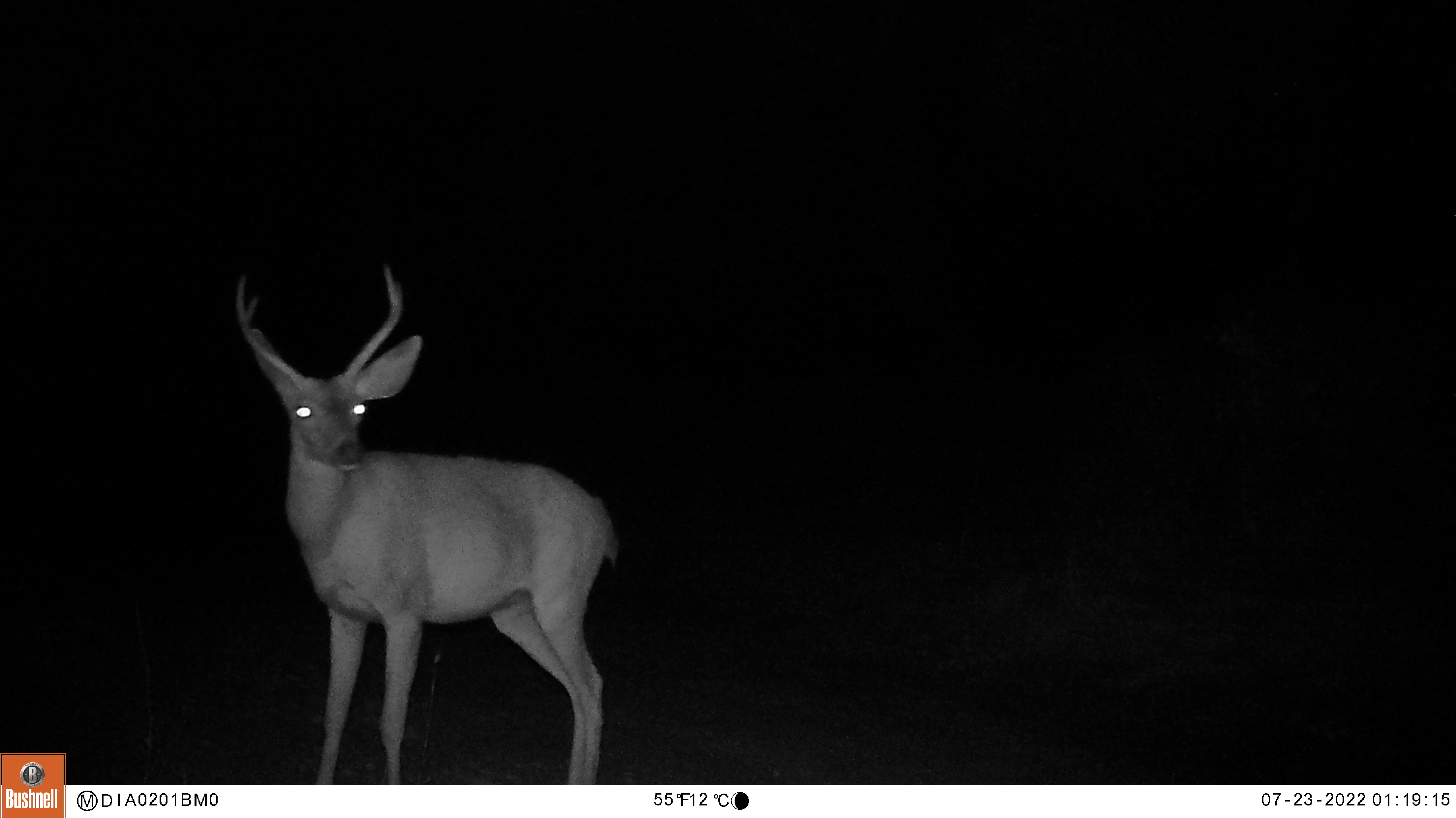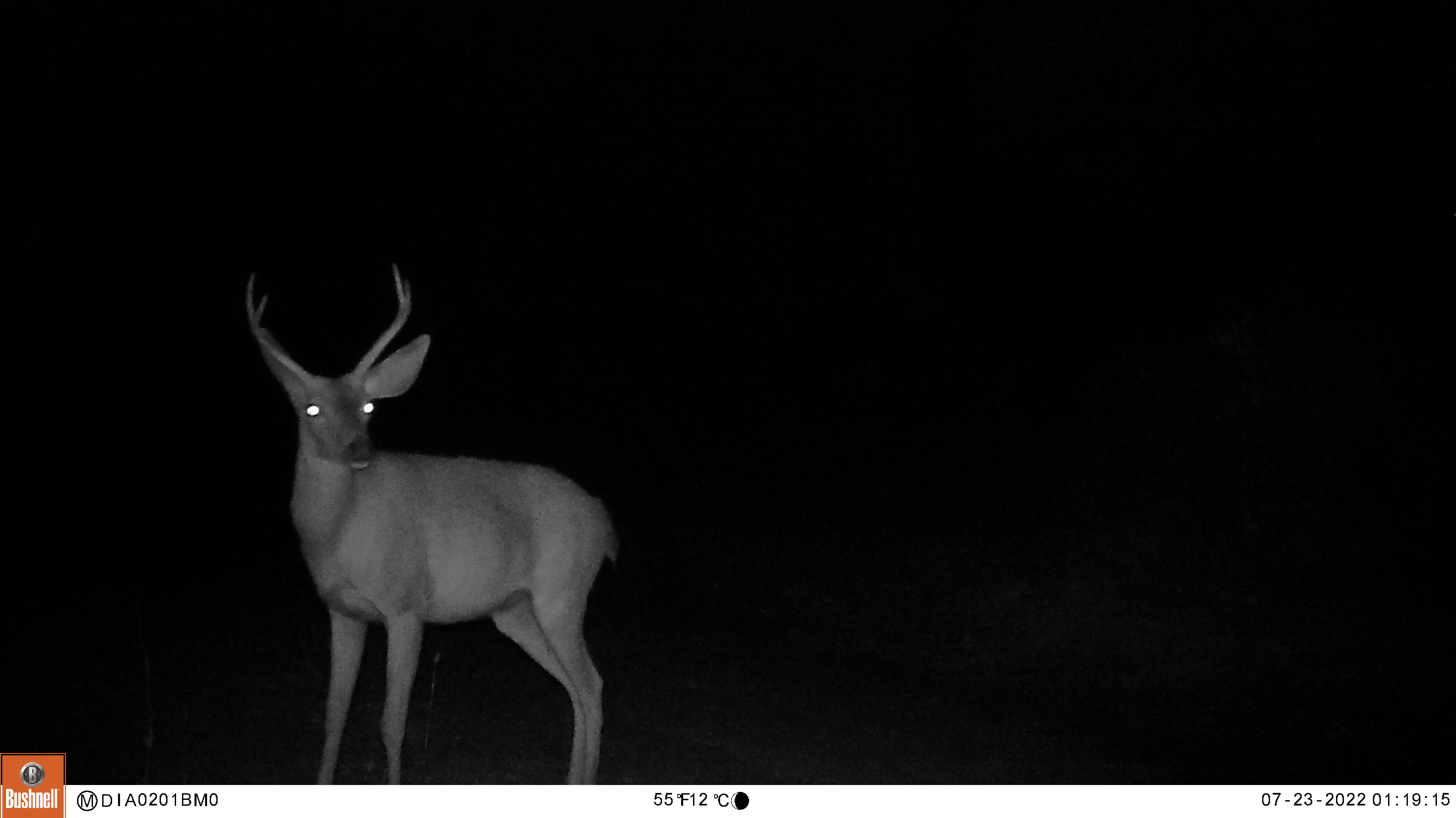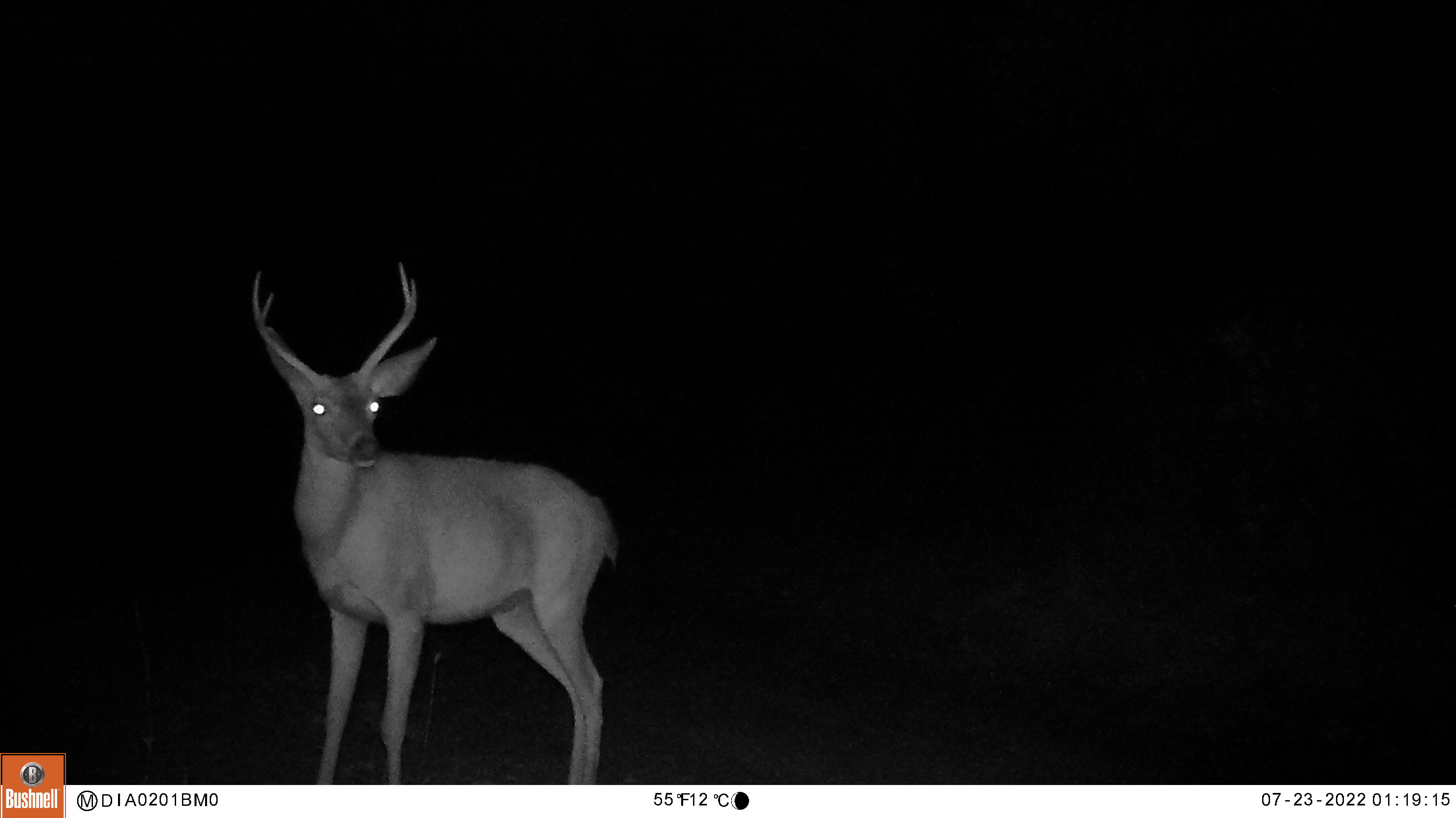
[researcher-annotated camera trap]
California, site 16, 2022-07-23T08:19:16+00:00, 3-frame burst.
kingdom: Animalia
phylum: Chordata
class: Mammalia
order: Artiodactyla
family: Cervidae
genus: Odocoileus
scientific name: Odocoileus hemionus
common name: mule deer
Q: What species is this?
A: Mule deer (Odocoileus hemionus).